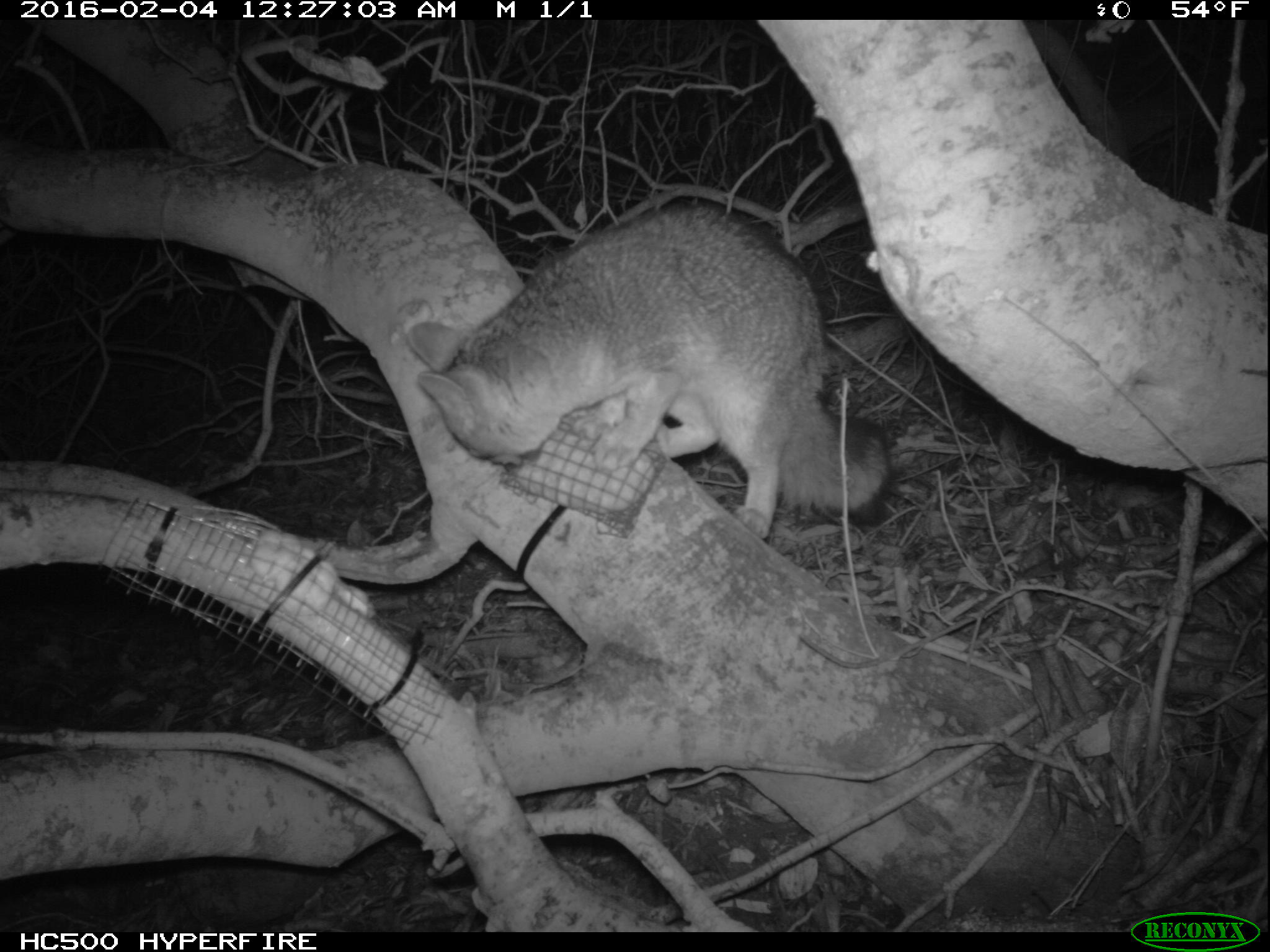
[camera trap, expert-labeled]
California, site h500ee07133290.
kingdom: Animalia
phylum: Chordata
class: Mammalia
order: Carnivora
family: Canidae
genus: Urocyon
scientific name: Urocyon littoralis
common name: island fox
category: fox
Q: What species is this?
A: Fox (island fox) (Urocyon littoralis).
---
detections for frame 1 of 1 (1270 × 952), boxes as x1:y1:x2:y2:
fox: 406:200:893:534